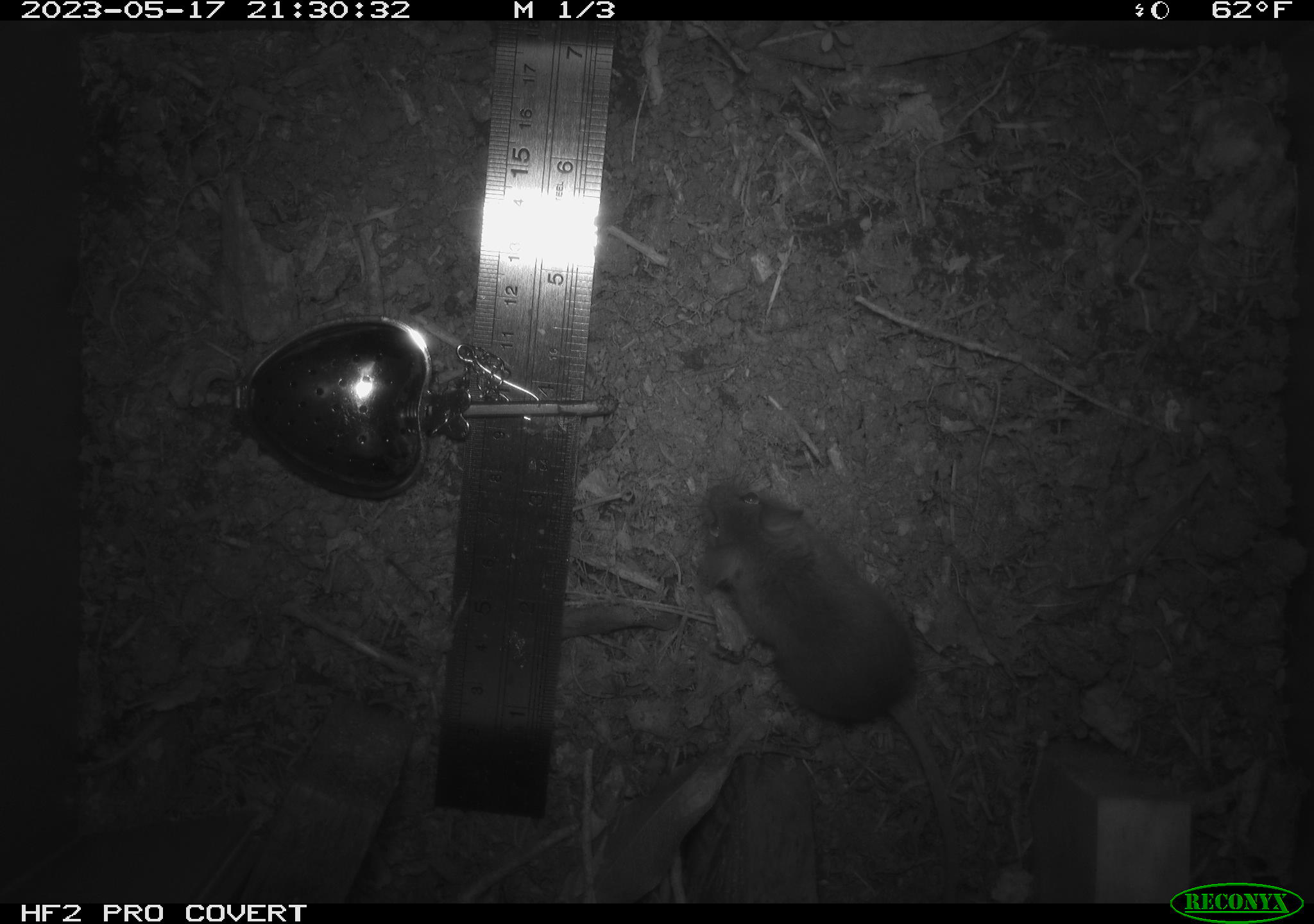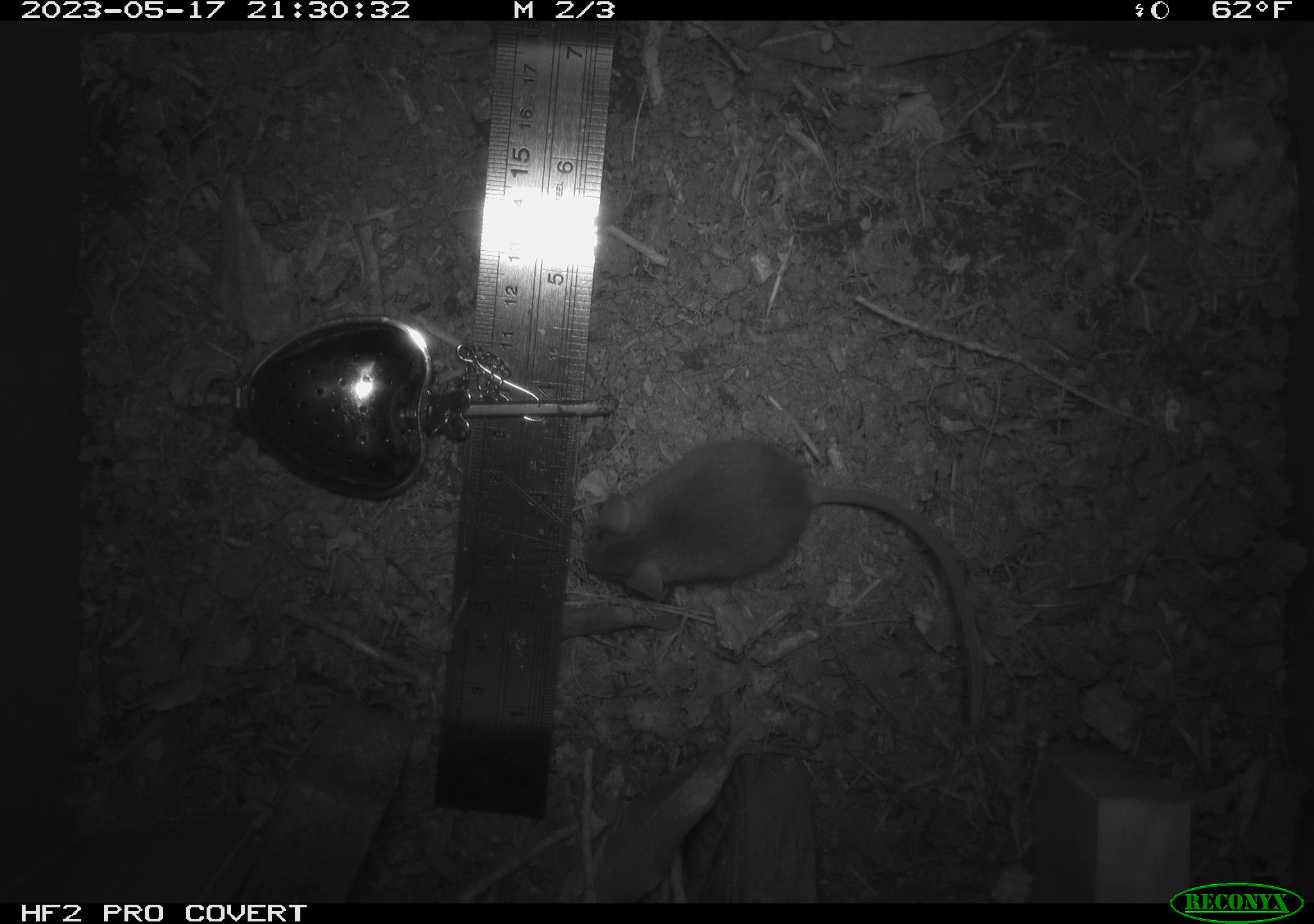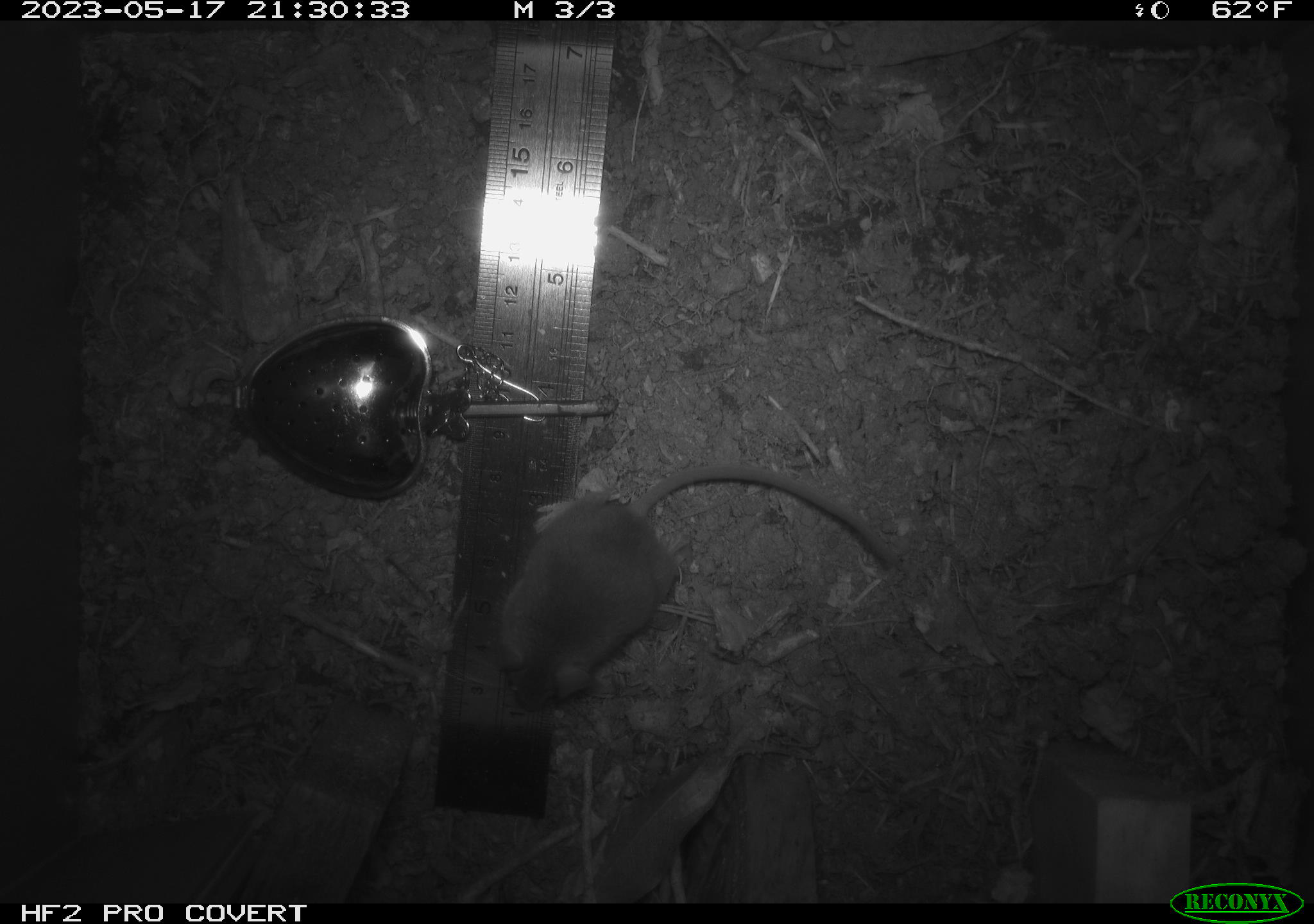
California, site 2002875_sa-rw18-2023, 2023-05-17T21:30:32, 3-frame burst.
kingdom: Animalia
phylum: Chordata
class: Mammalia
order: Rodentia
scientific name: Rodentia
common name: mouse species